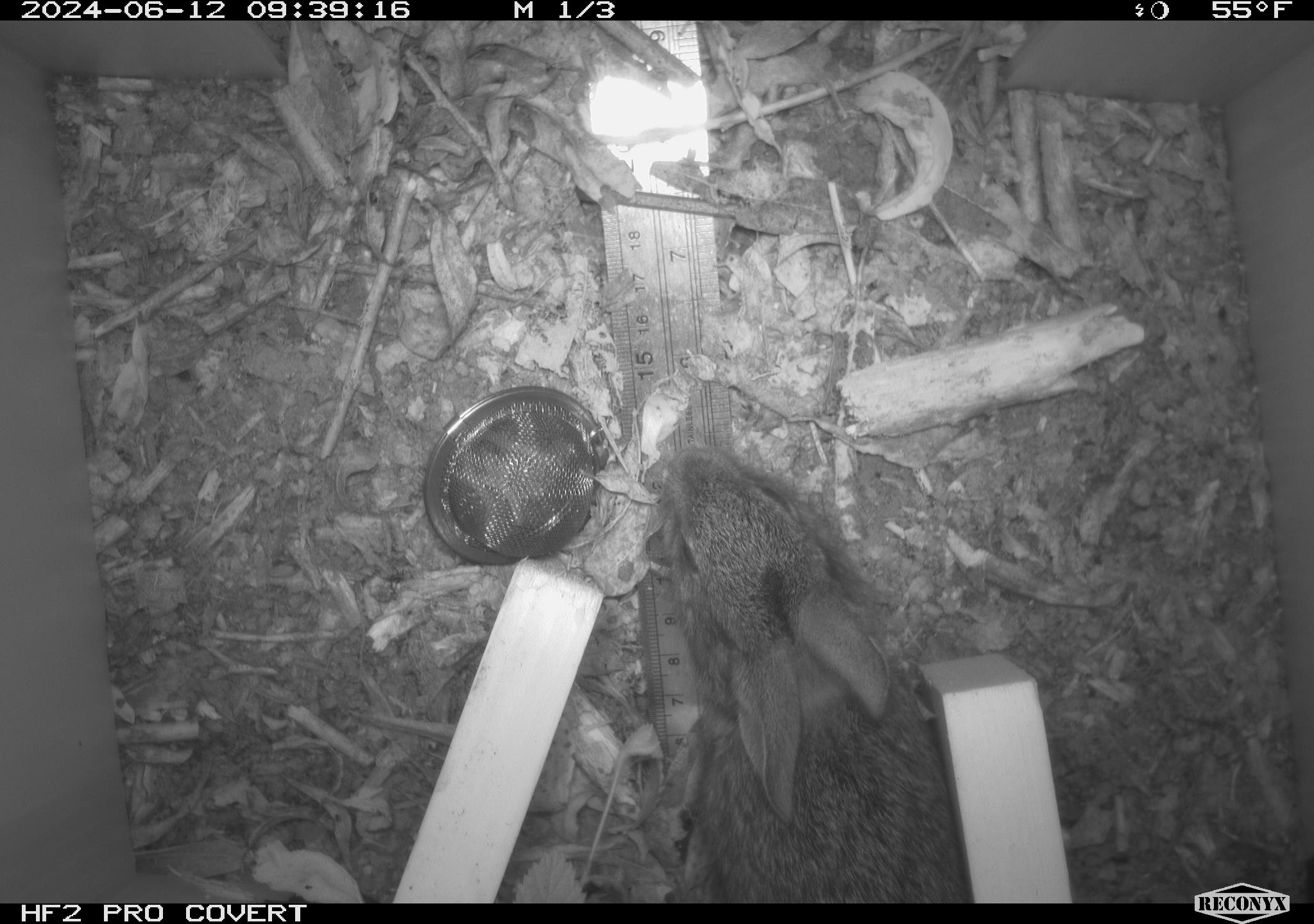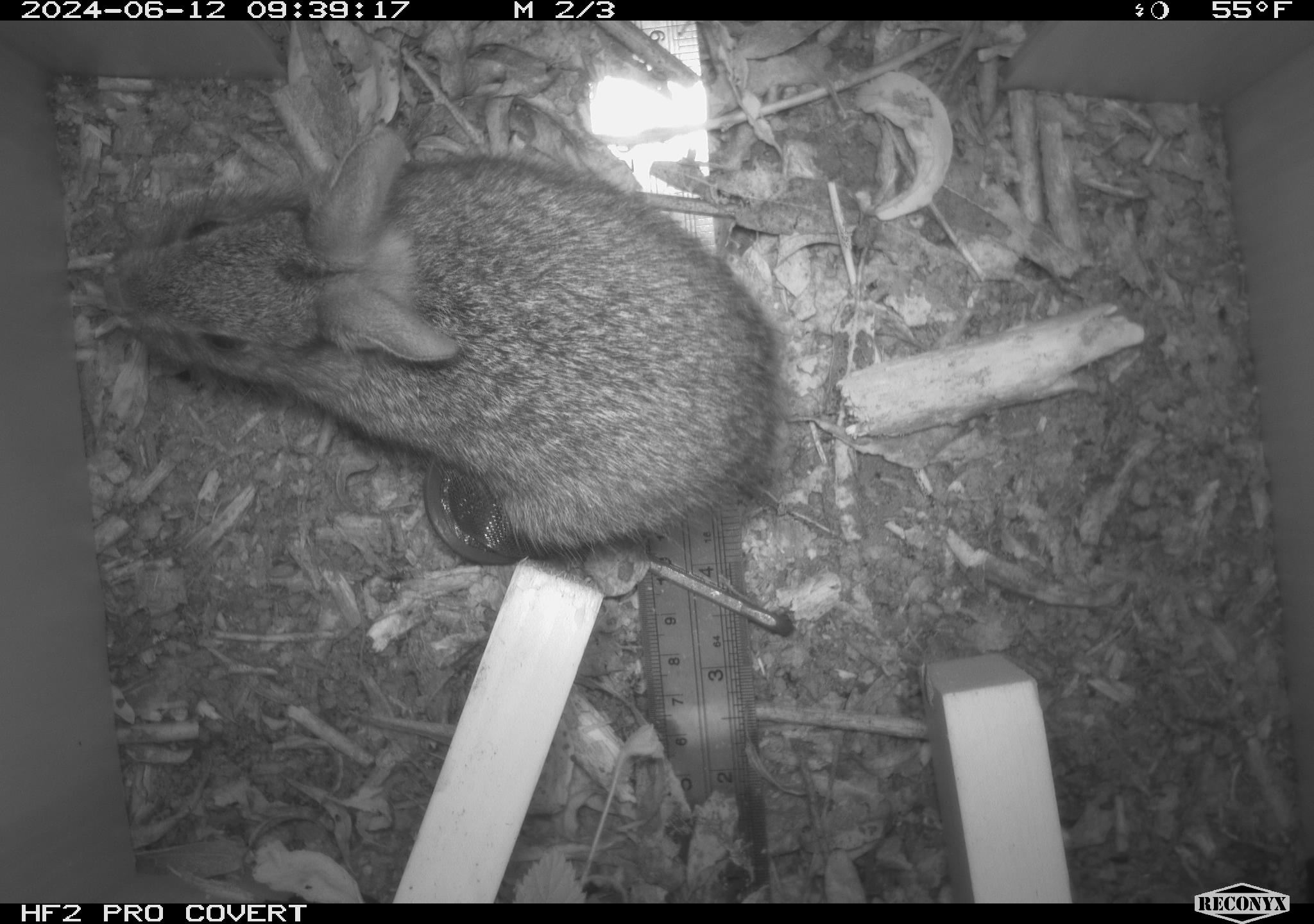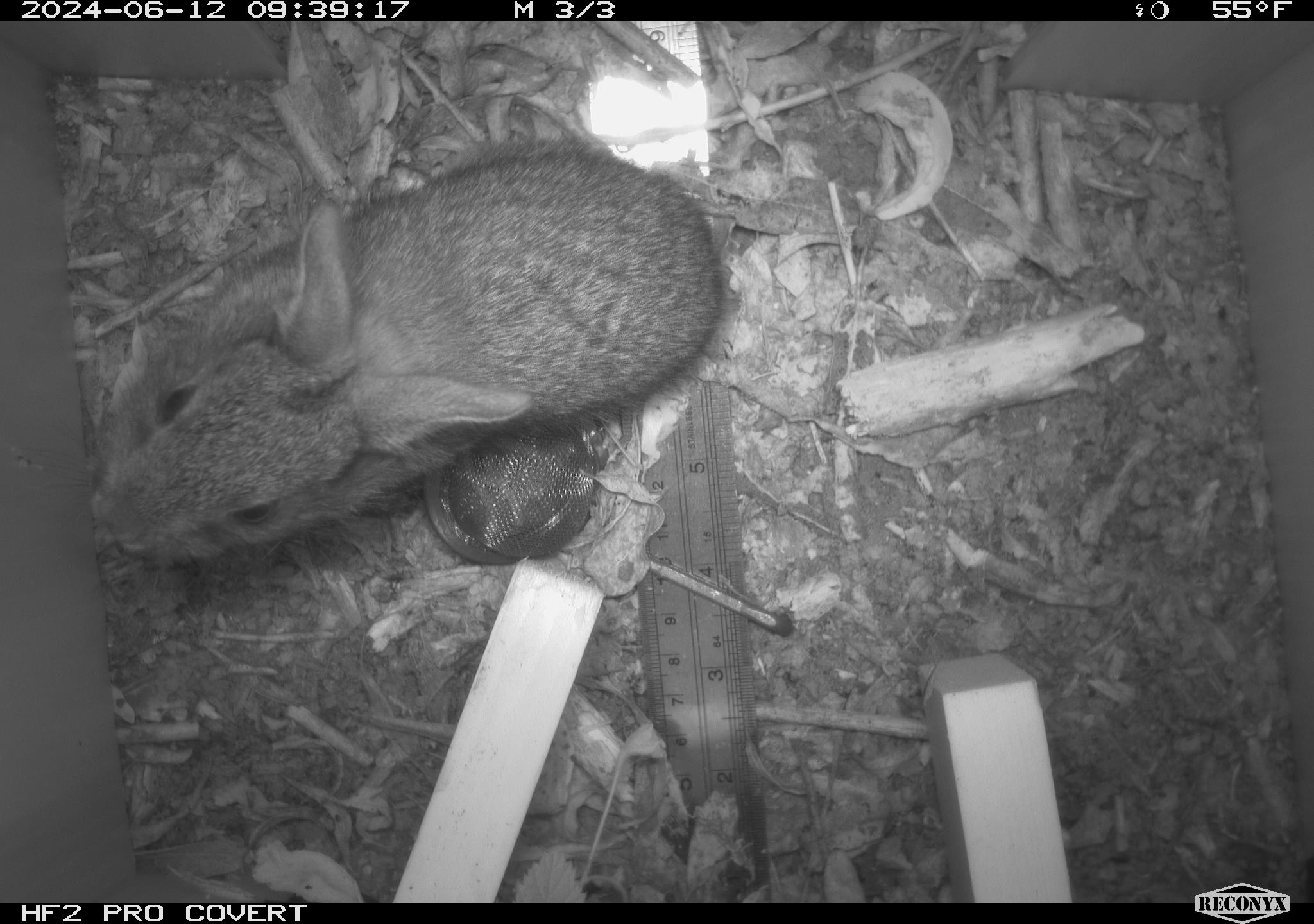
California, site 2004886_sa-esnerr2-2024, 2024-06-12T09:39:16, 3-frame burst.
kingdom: Animalia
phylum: Chordata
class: Mammalia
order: Lagomorpha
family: Leporidae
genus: Sylvilagus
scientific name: Sylvilagus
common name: cottontail rabbits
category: sylvilagus species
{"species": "sylvilagus species (cottontail rabbits) (Sylvilagus)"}